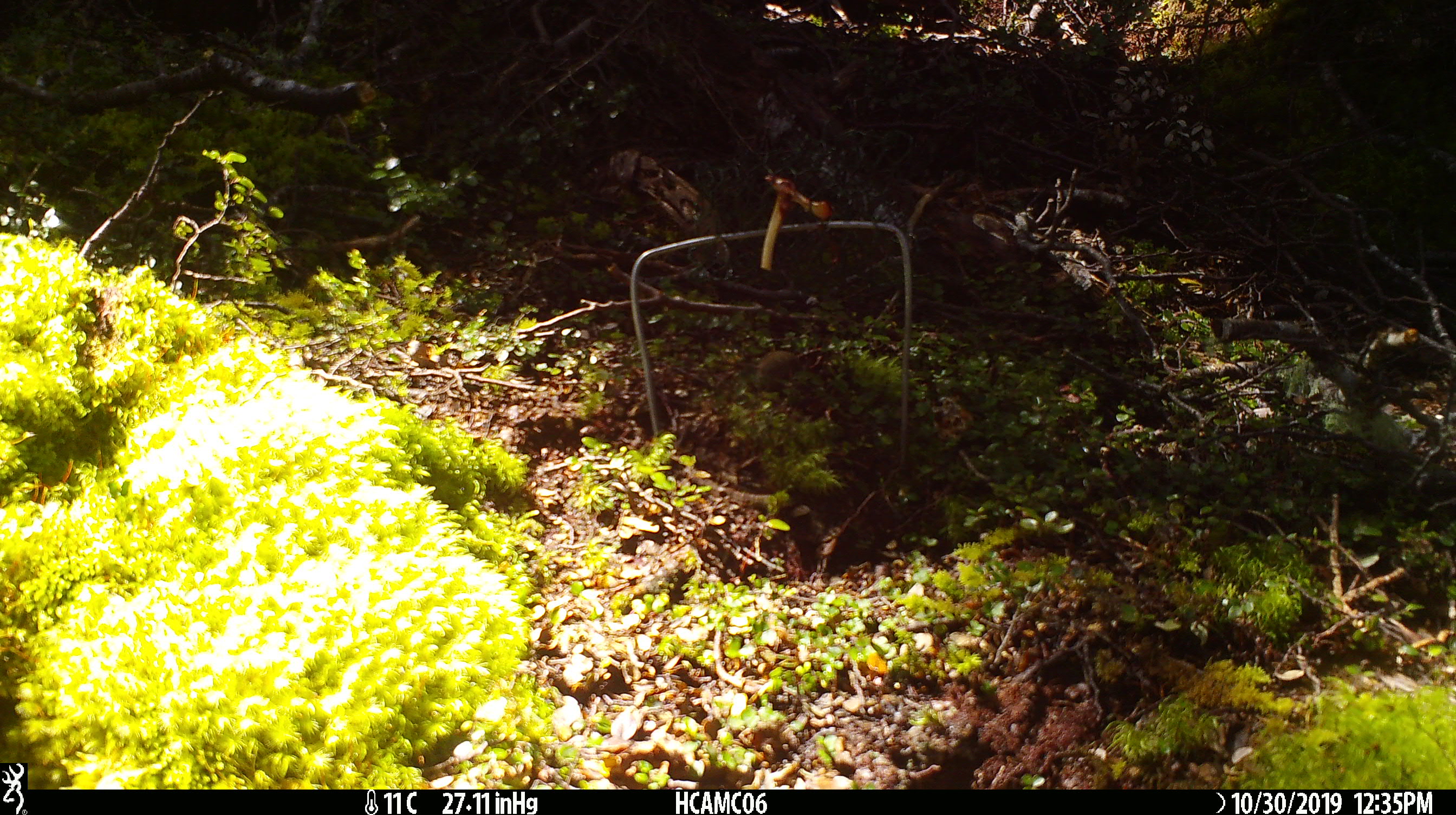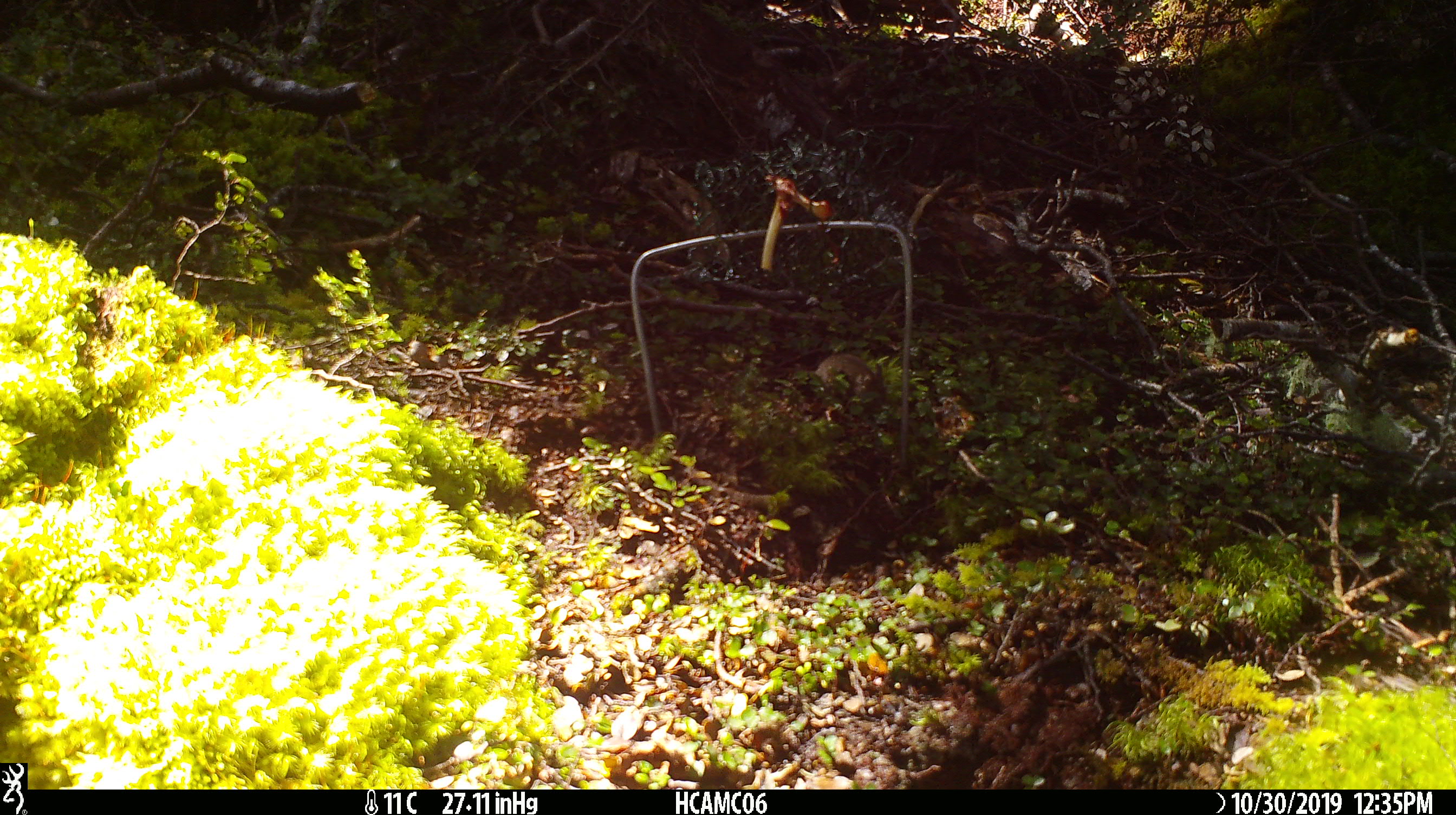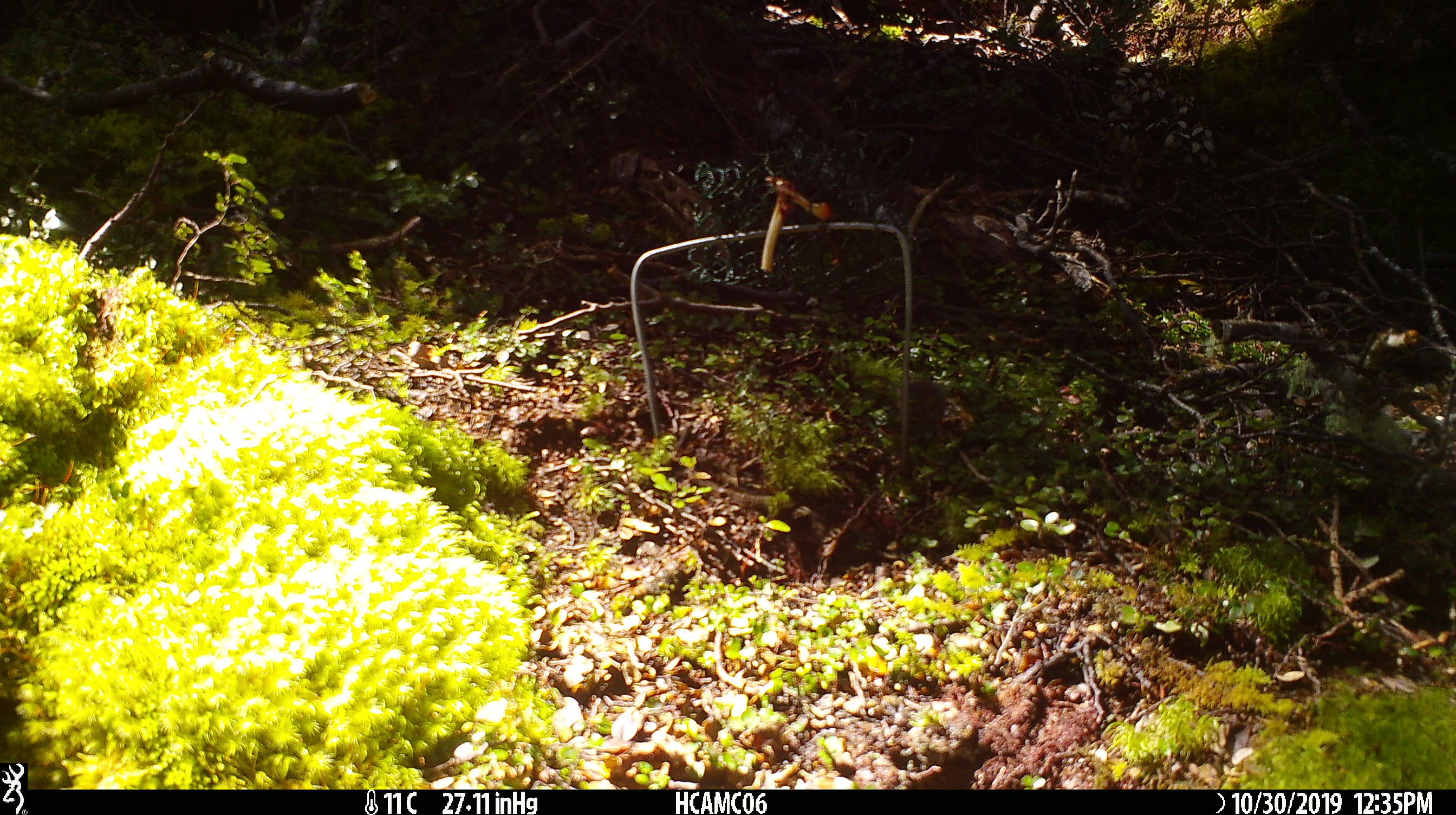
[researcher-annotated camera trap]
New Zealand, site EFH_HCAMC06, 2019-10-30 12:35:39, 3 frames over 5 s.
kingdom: Animalia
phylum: Chordata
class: Mammalia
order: Rodentia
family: Muridae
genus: Mus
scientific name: Mus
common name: mouse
Mouse (Mus).